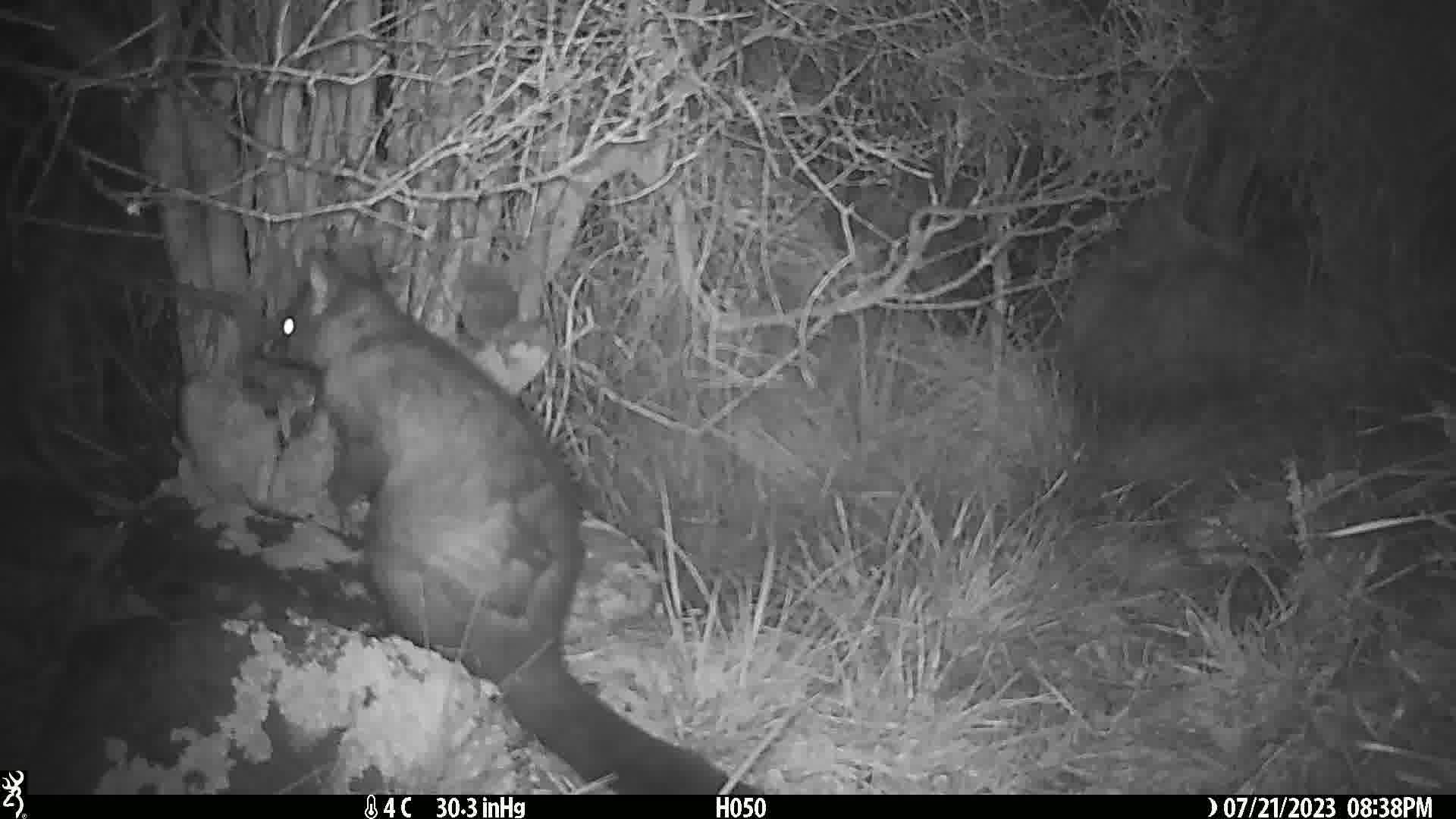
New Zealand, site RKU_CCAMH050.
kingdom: Animalia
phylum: Chordata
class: Mammalia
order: Diprotodontia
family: Phalangeridae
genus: Trichosurus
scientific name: Trichosurus vulpecula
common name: common brushtail possum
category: possum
Possum (common brushtail possum) (Trichosurus vulpecula).